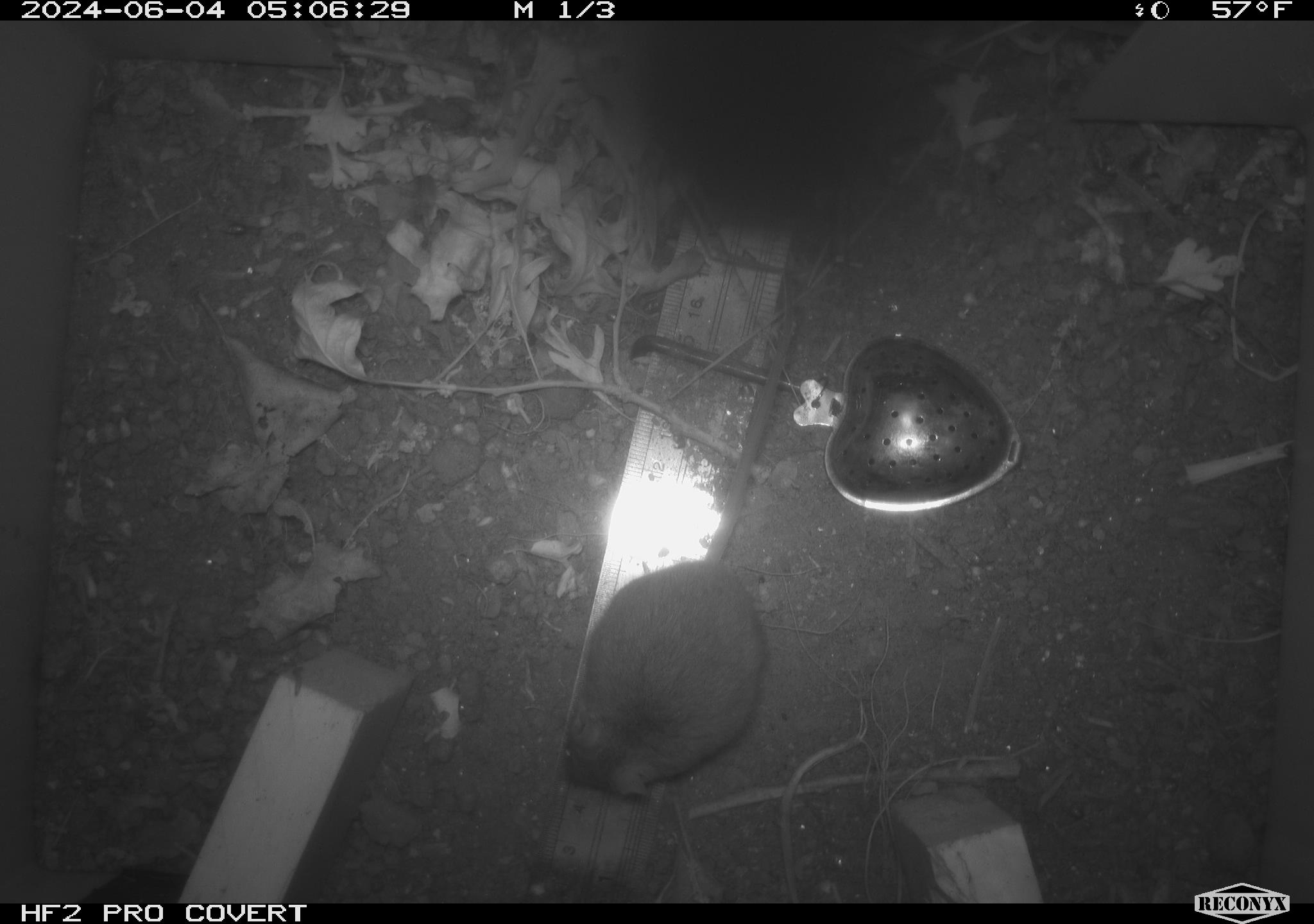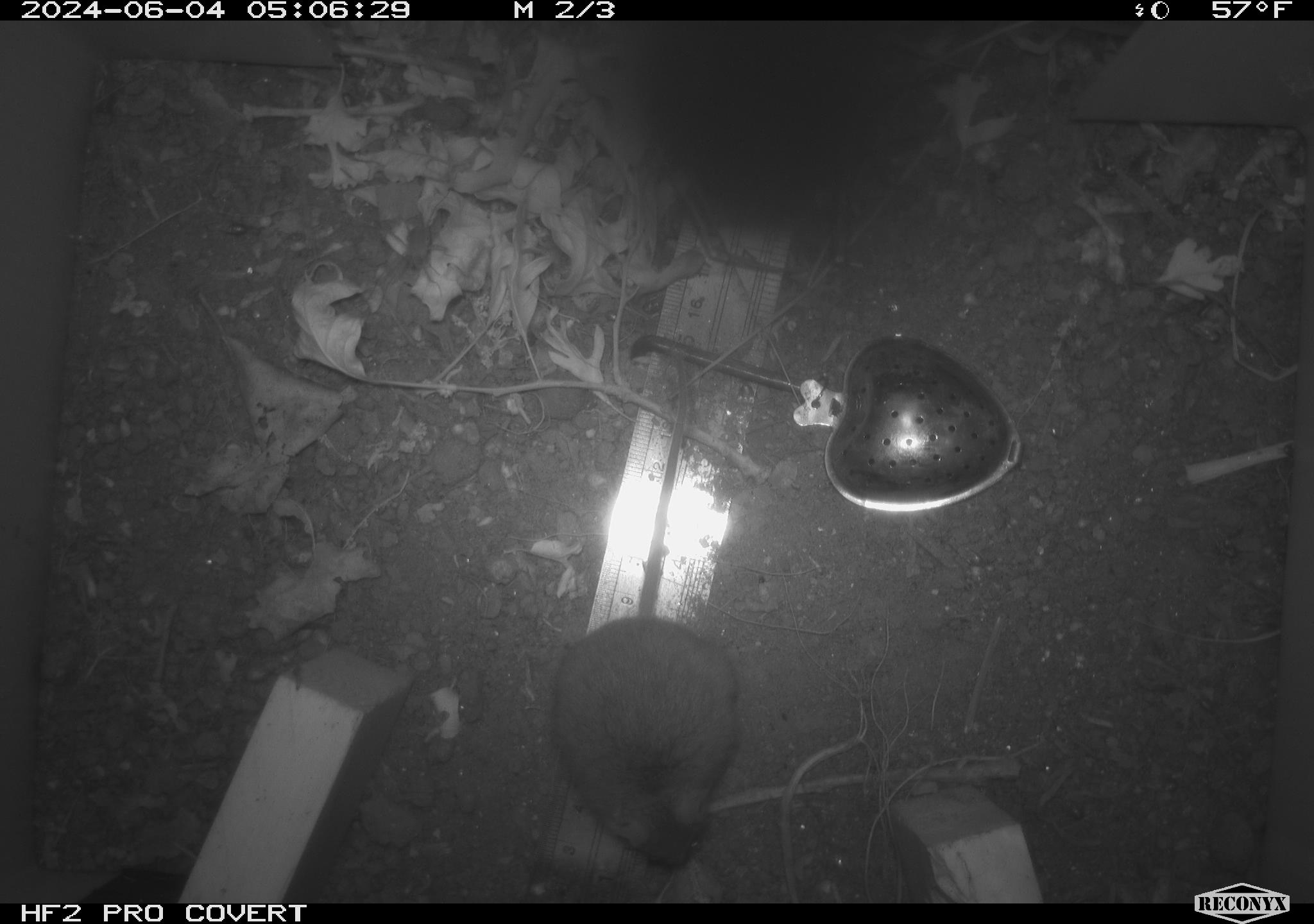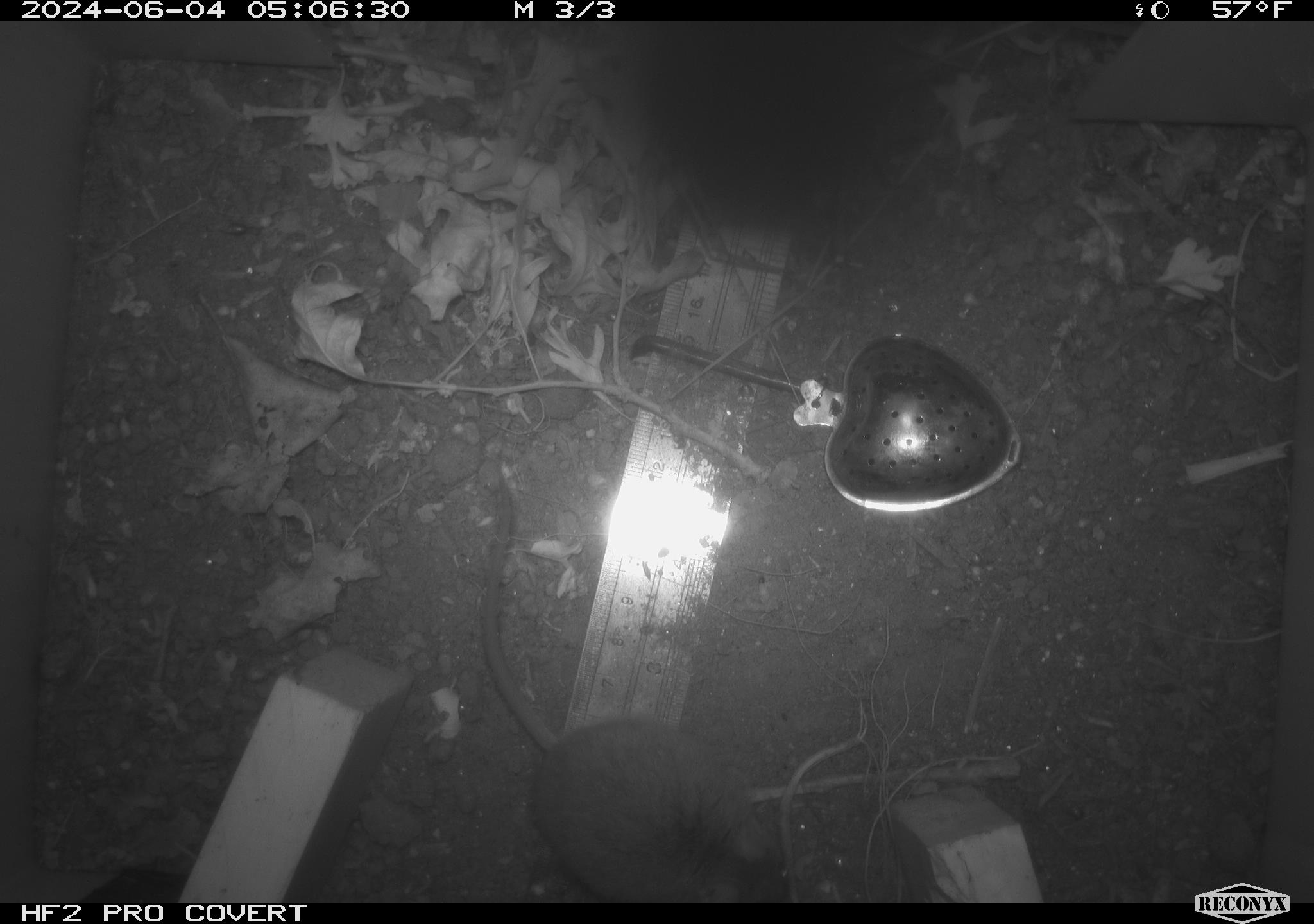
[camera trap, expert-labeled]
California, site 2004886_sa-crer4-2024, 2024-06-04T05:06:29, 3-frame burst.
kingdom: Animalia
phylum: Chordata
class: Mammalia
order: Rodentia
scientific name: Rodentia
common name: mouse species